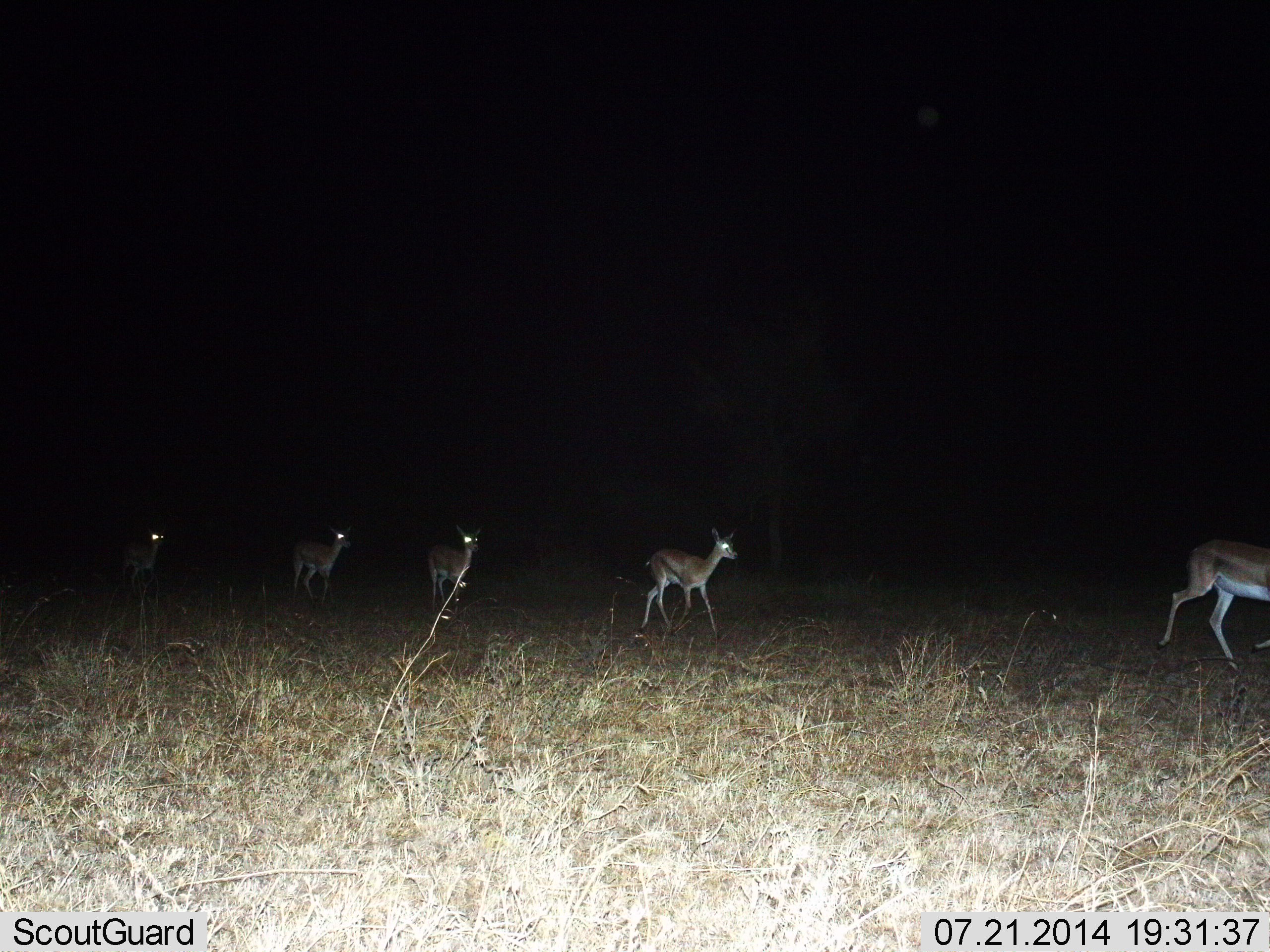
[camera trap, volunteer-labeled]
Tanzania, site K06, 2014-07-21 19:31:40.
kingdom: Animalia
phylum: Chordata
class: Mammalia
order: Artiodactyla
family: Bovidae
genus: Eudorcas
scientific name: Eudorcas thomsonii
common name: thomson's gazelle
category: gazellethomsons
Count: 5.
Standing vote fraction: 10%.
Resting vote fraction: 0%.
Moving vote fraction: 90%.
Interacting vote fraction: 0%.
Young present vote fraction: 0%.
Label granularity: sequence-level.